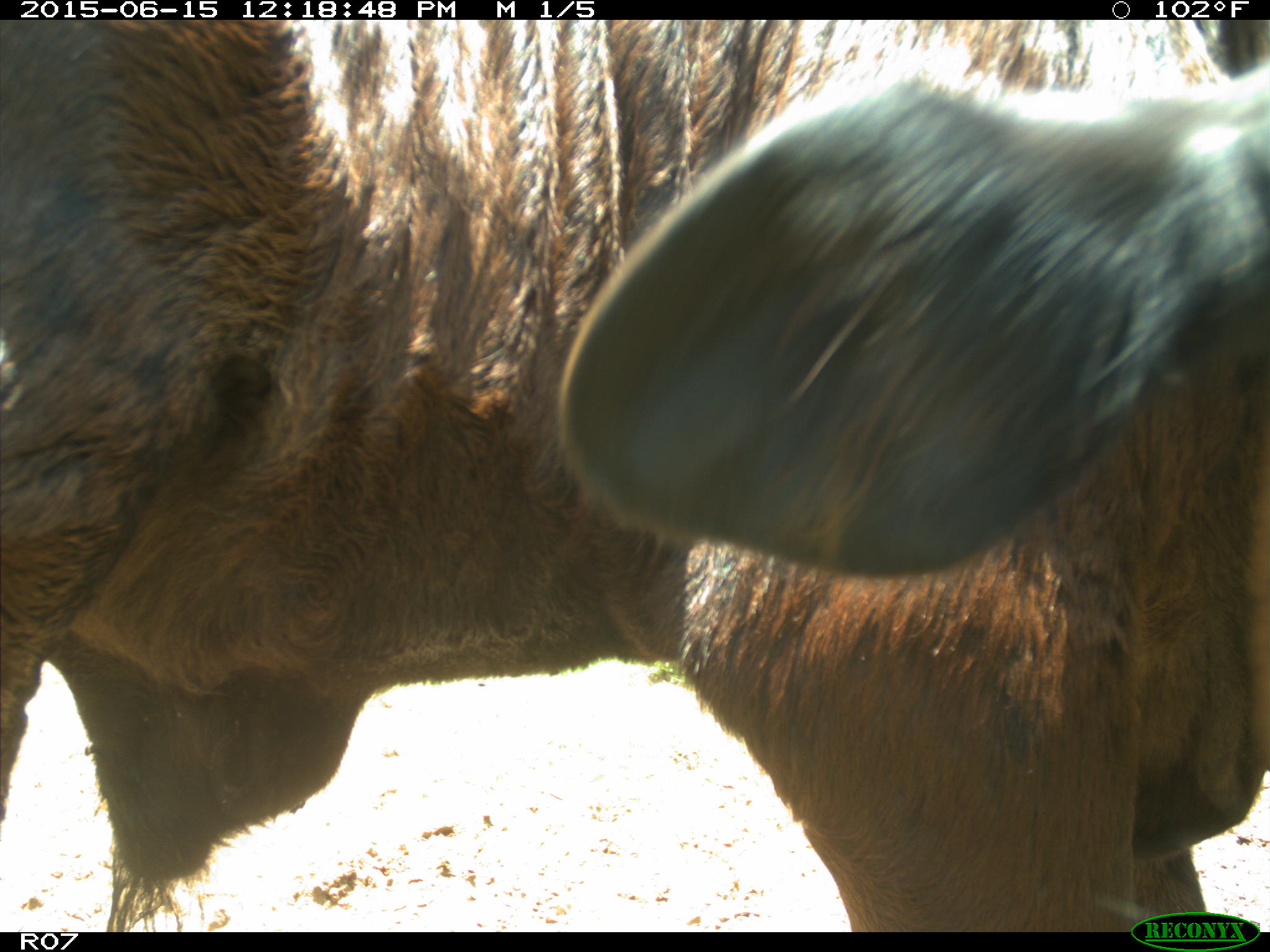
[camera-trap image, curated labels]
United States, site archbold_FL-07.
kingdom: Animalia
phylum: Chordata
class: Mammalia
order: Artiodactyla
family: Bovidae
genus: Bos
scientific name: Bos taurus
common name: domestic cow